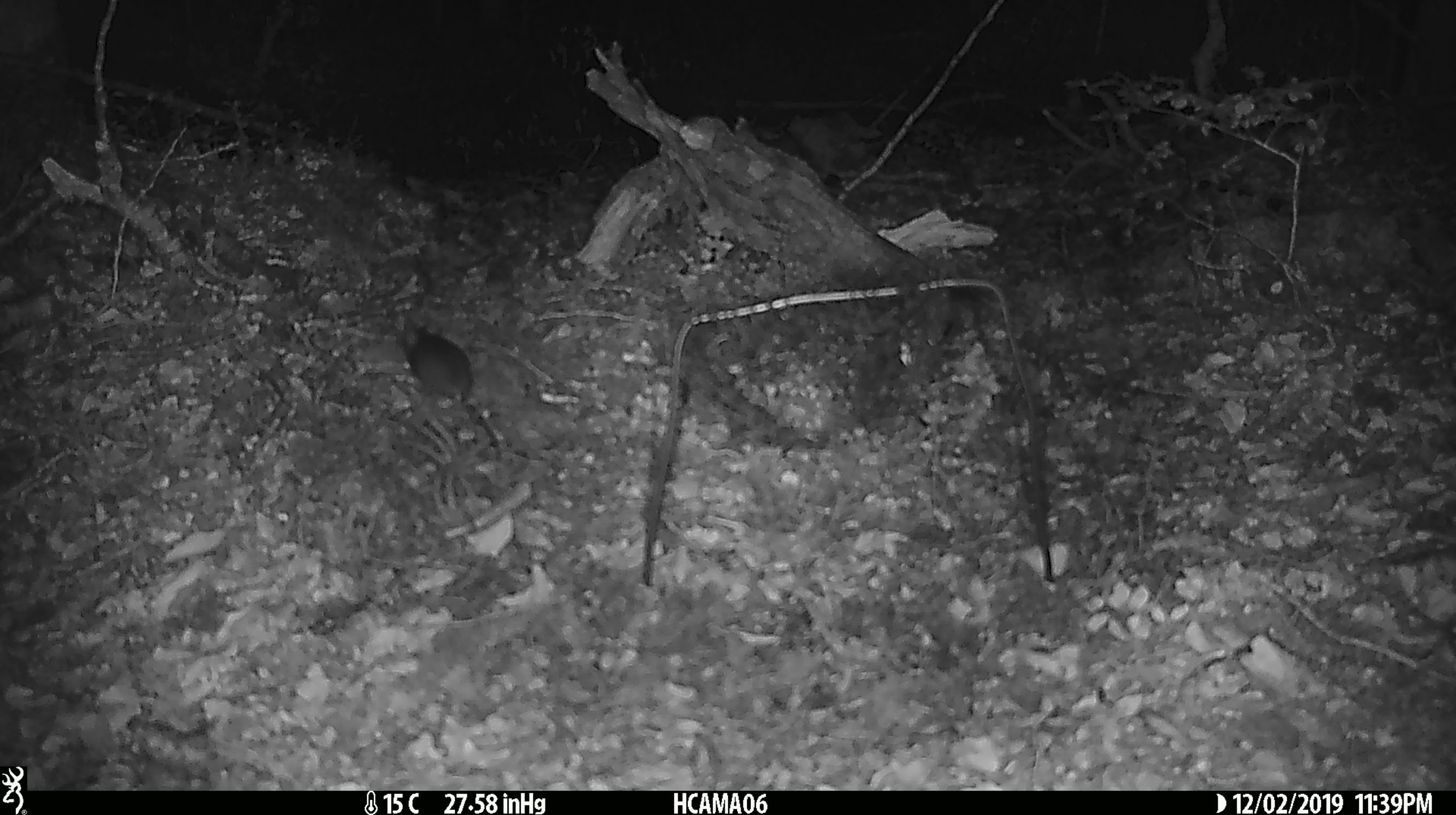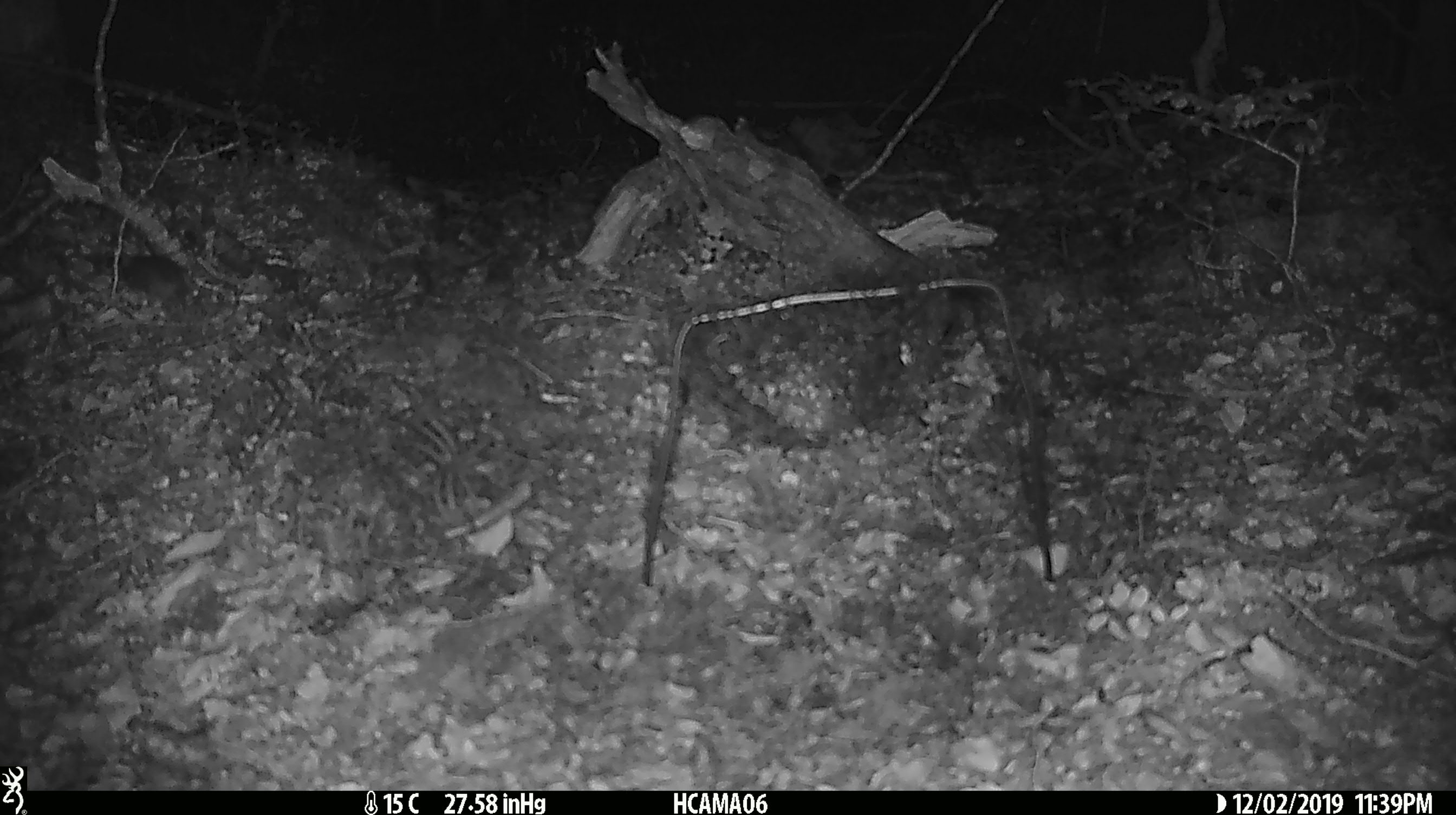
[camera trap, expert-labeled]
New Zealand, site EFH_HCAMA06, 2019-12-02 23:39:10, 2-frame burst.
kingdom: Animalia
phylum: Chordata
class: Mammalia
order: Rodentia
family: Muridae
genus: Mus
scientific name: Mus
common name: mouse